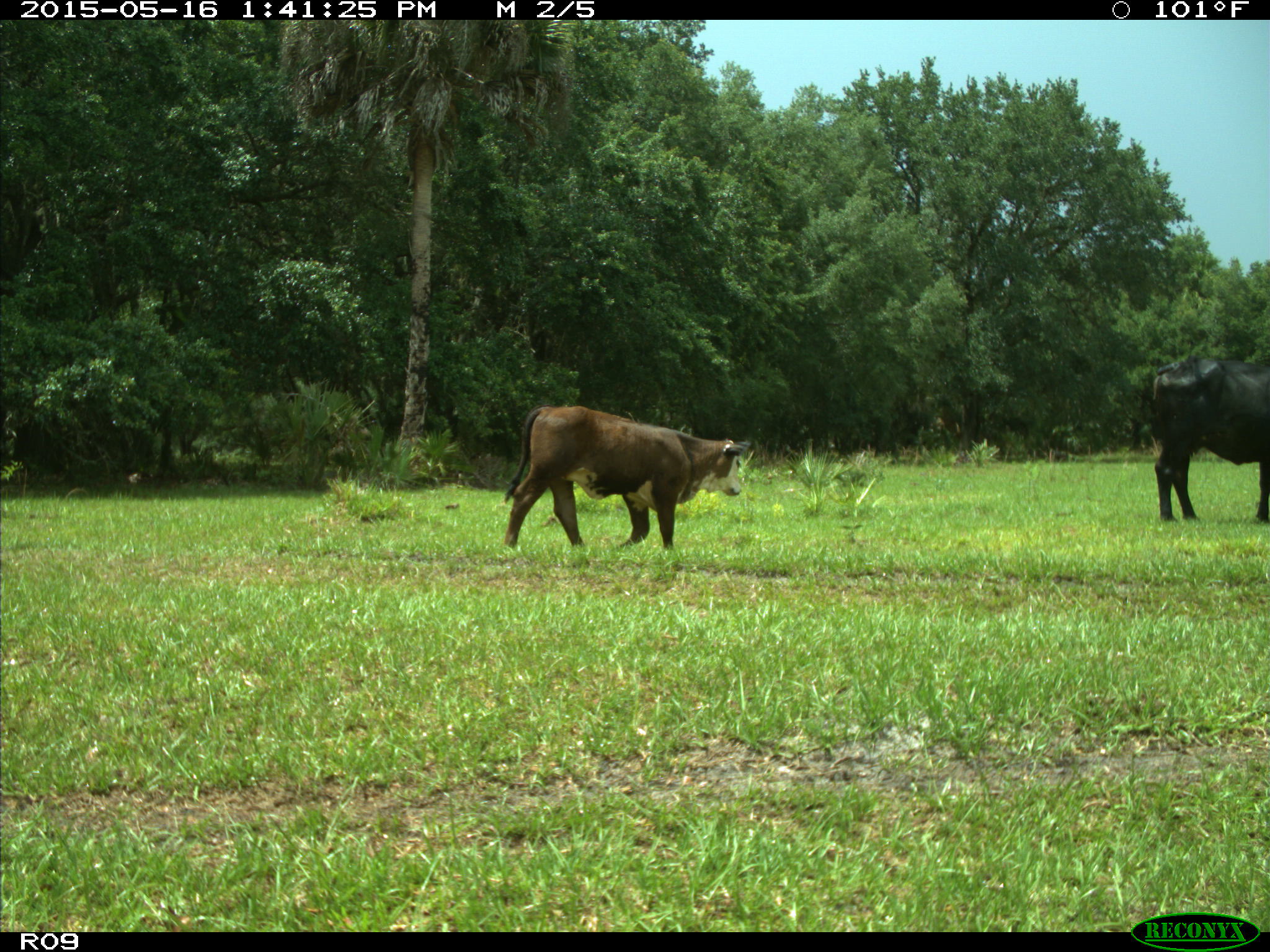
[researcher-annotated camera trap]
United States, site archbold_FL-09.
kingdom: Animalia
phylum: Chordata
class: Mammalia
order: Artiodactyla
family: Bovidae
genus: Bos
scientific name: Bos taurus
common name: domestic cow